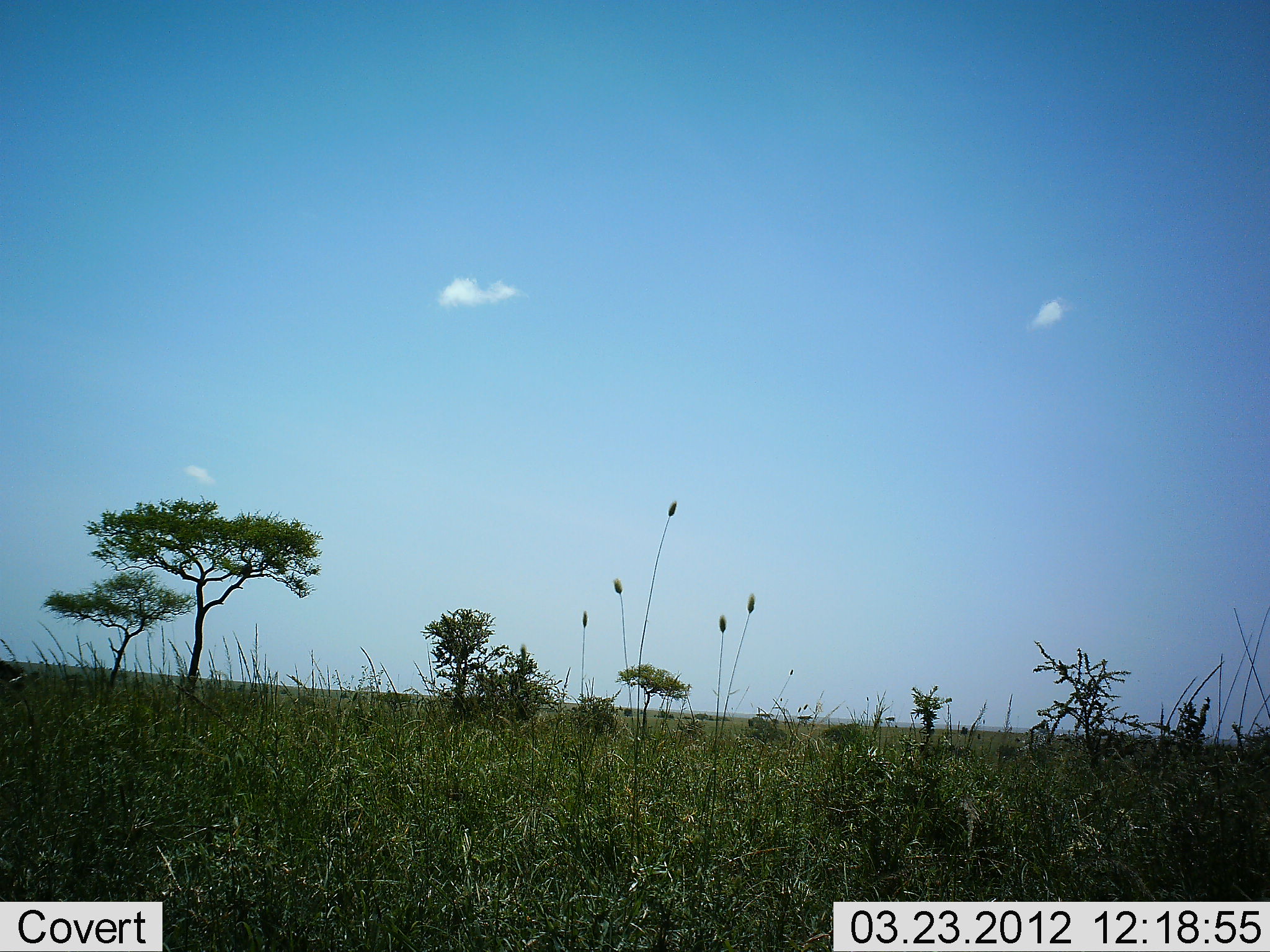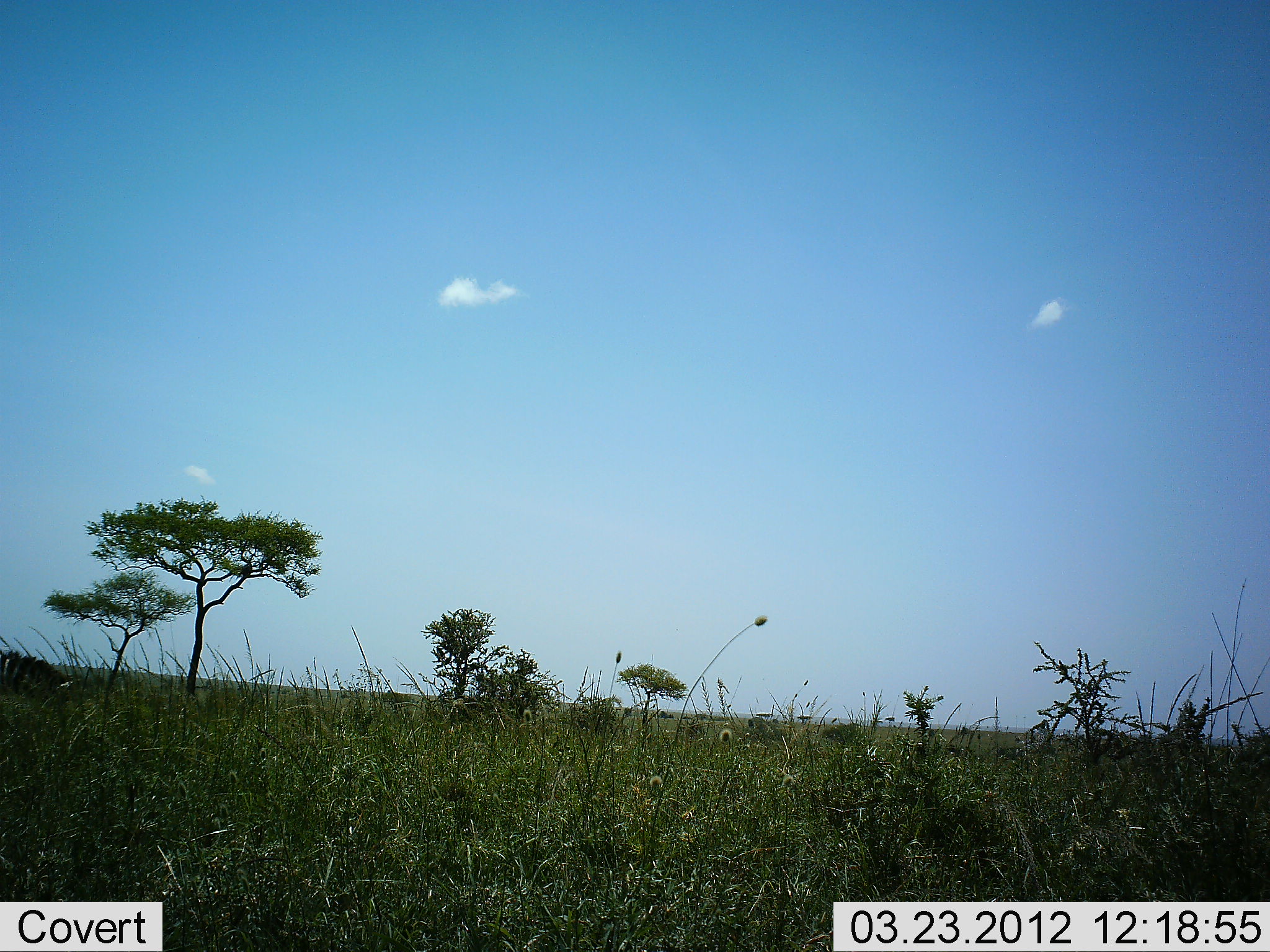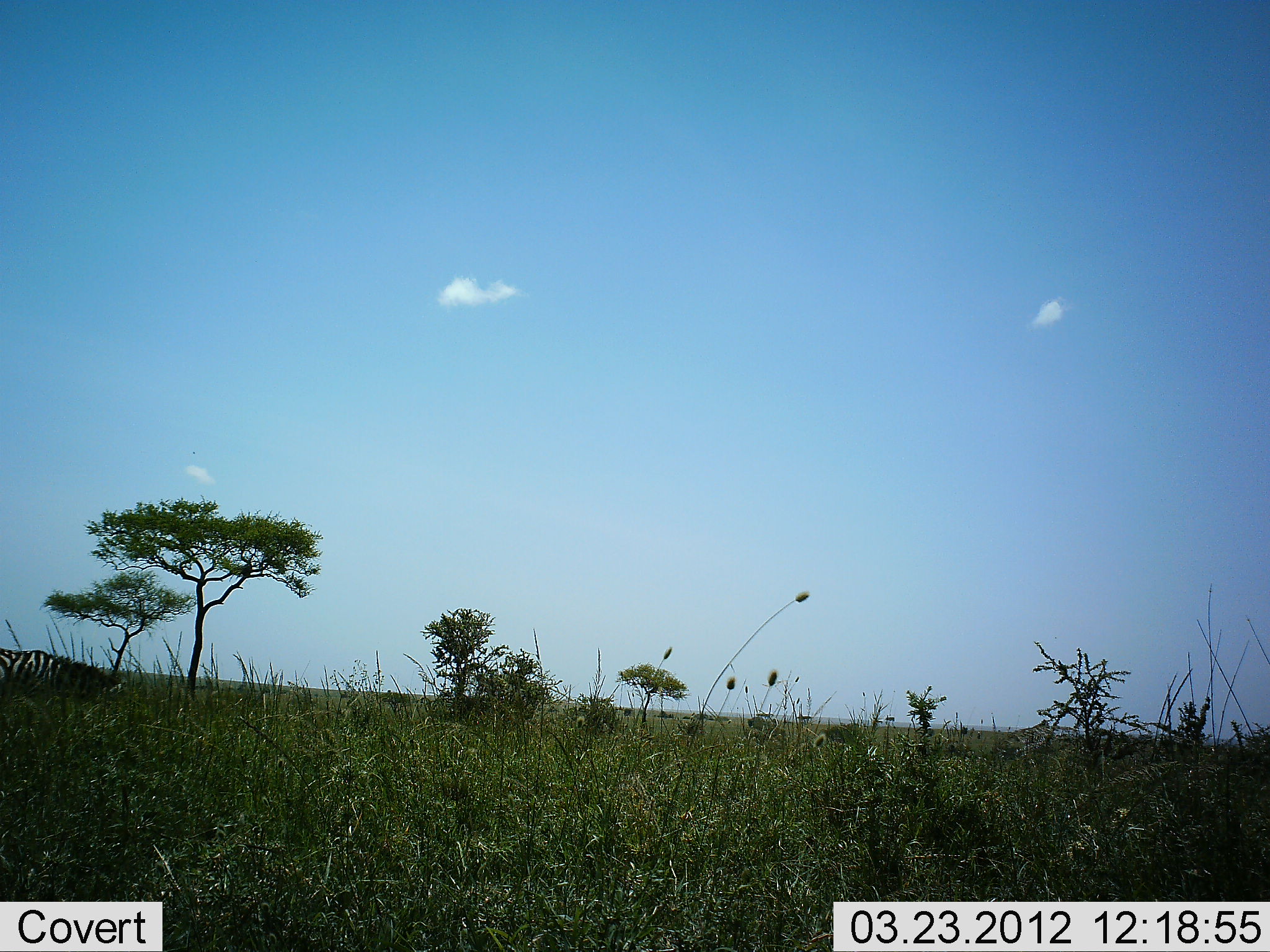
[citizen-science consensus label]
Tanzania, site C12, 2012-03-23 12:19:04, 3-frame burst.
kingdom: Animalia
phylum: Chordata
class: Mammalia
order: Perissodactyla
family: Equidae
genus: Equus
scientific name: Equus quagga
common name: plains zebra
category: zebra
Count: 1.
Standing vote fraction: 0%.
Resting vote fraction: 0%.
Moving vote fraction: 71%.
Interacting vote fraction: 0%.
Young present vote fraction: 0%.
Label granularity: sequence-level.